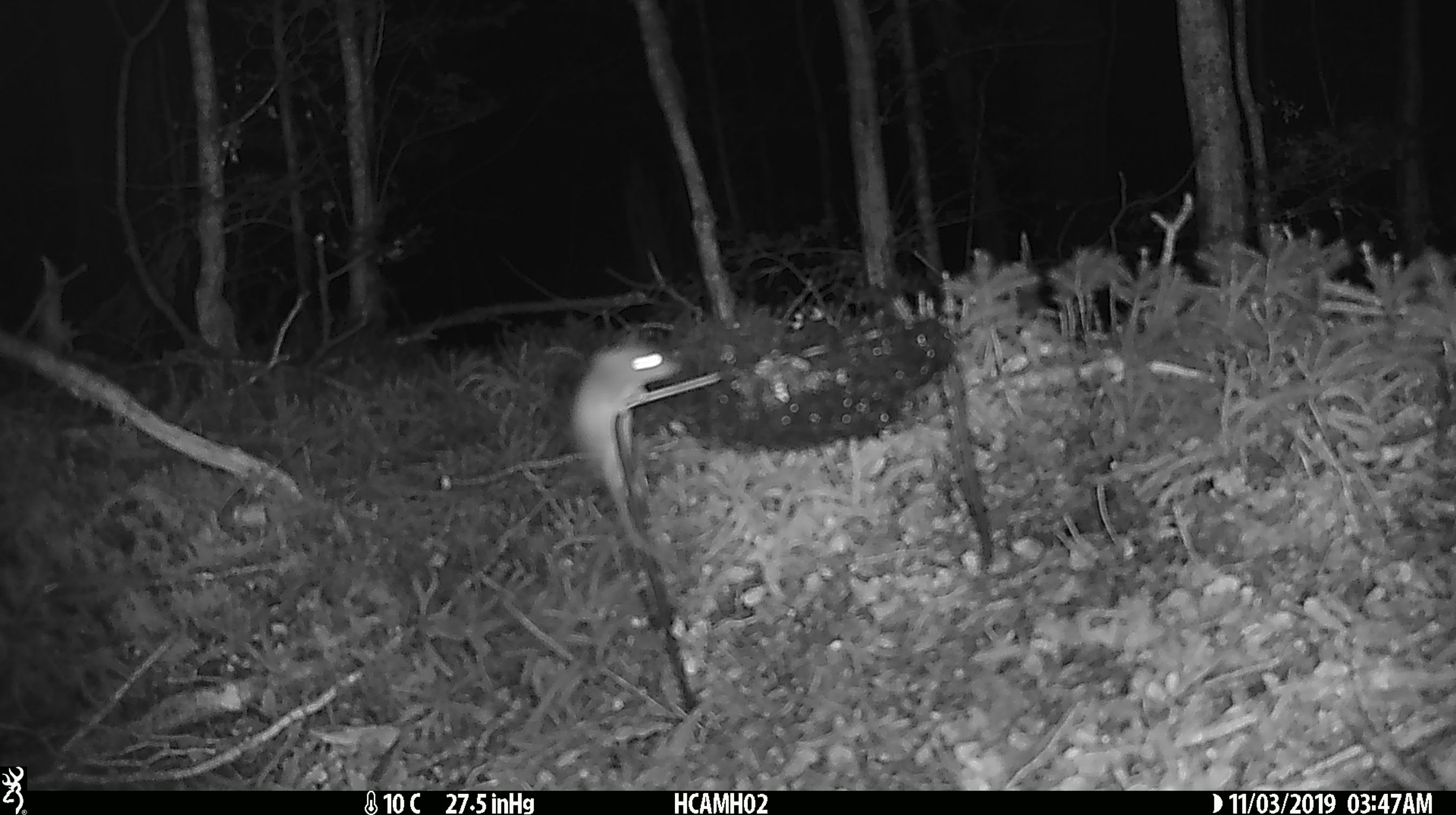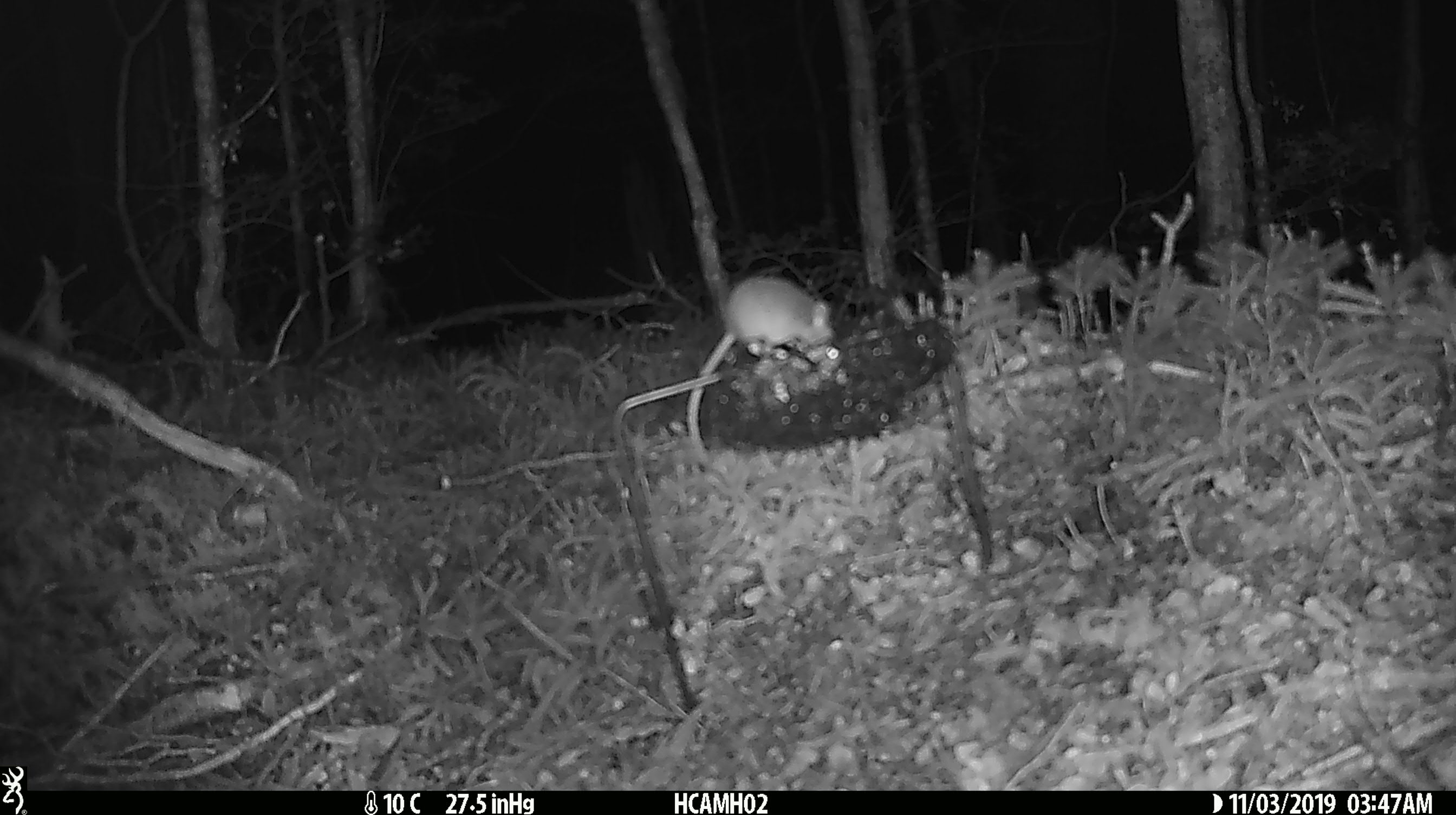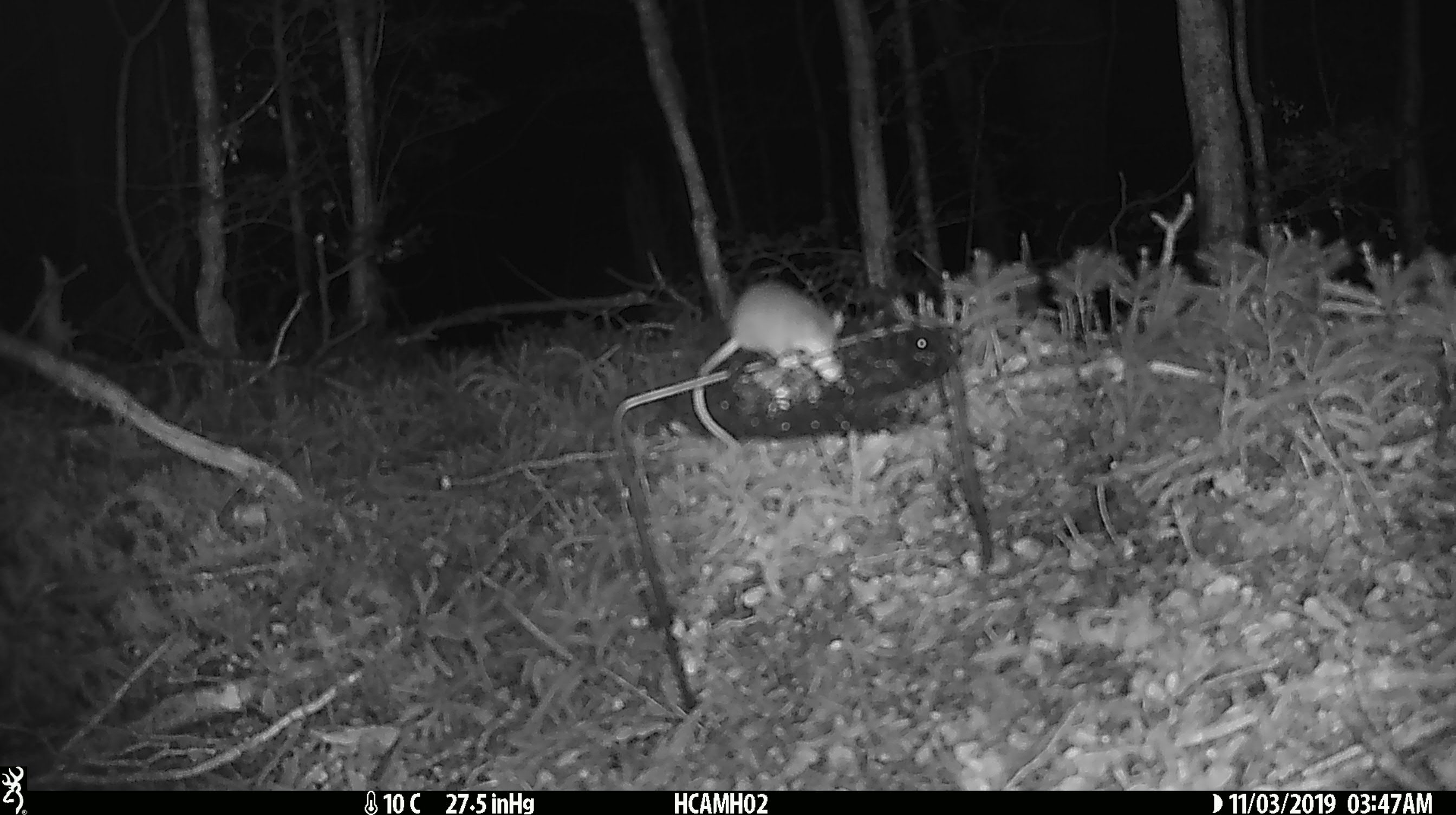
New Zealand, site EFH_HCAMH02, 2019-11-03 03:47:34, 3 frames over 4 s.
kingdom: Animalia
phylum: Chordata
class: Mammalia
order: Rodentia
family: Muridae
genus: Mus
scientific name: Mus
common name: mouse